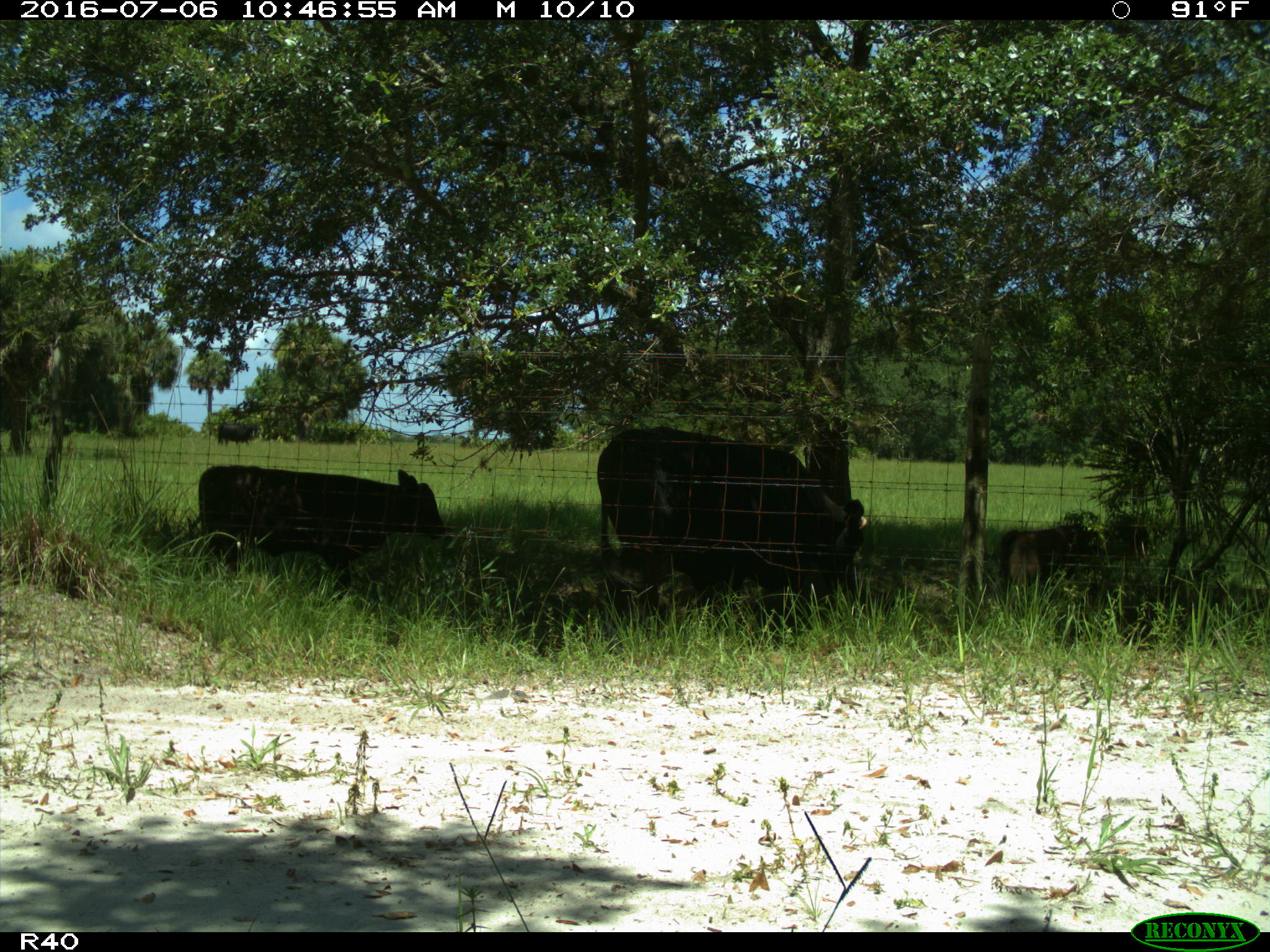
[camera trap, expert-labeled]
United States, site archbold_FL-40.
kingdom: Animalia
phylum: Chordata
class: Mammalia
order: Artiodactyla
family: Bovidae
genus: Bos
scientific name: Bos taurus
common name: domestic cow